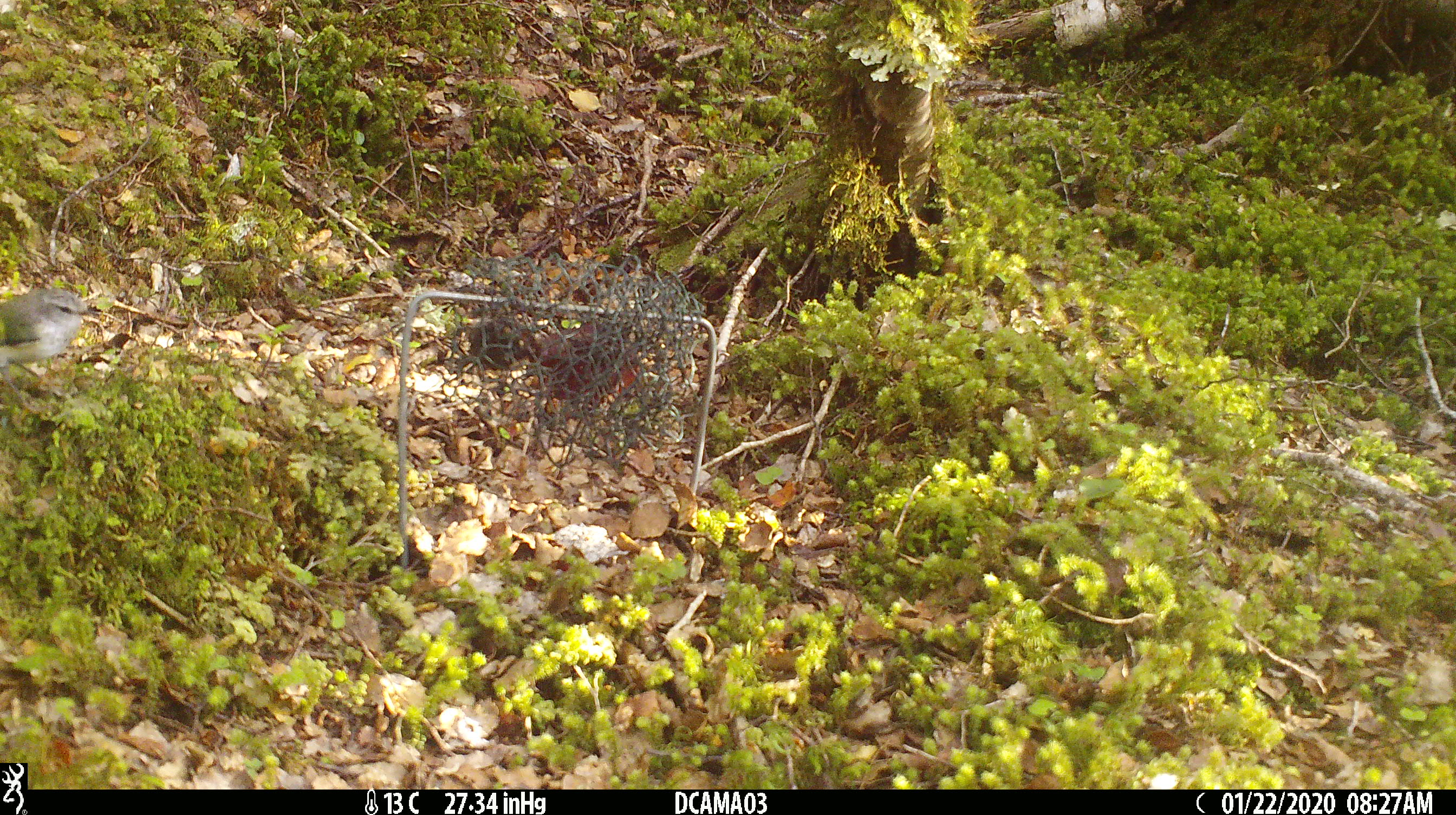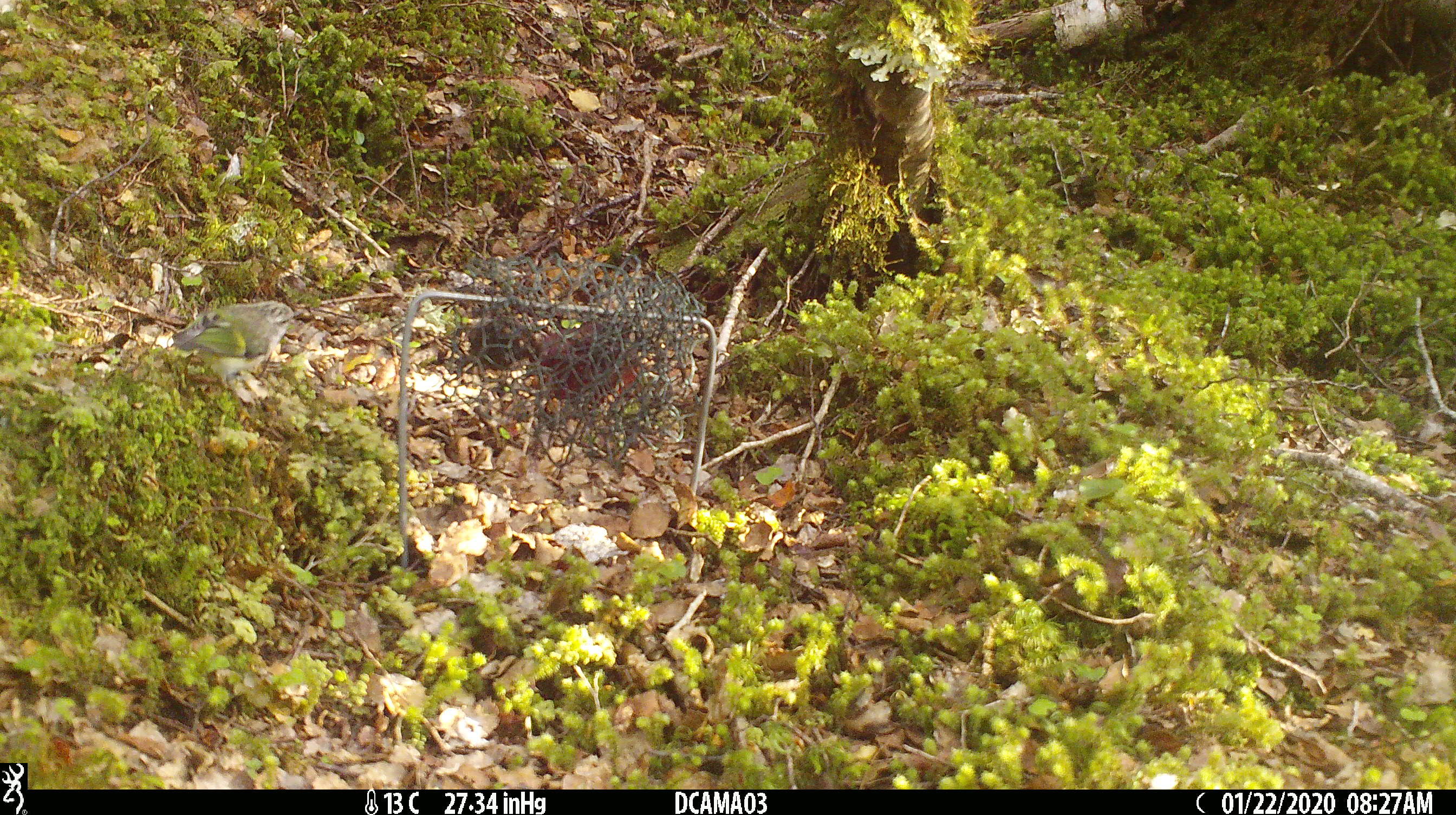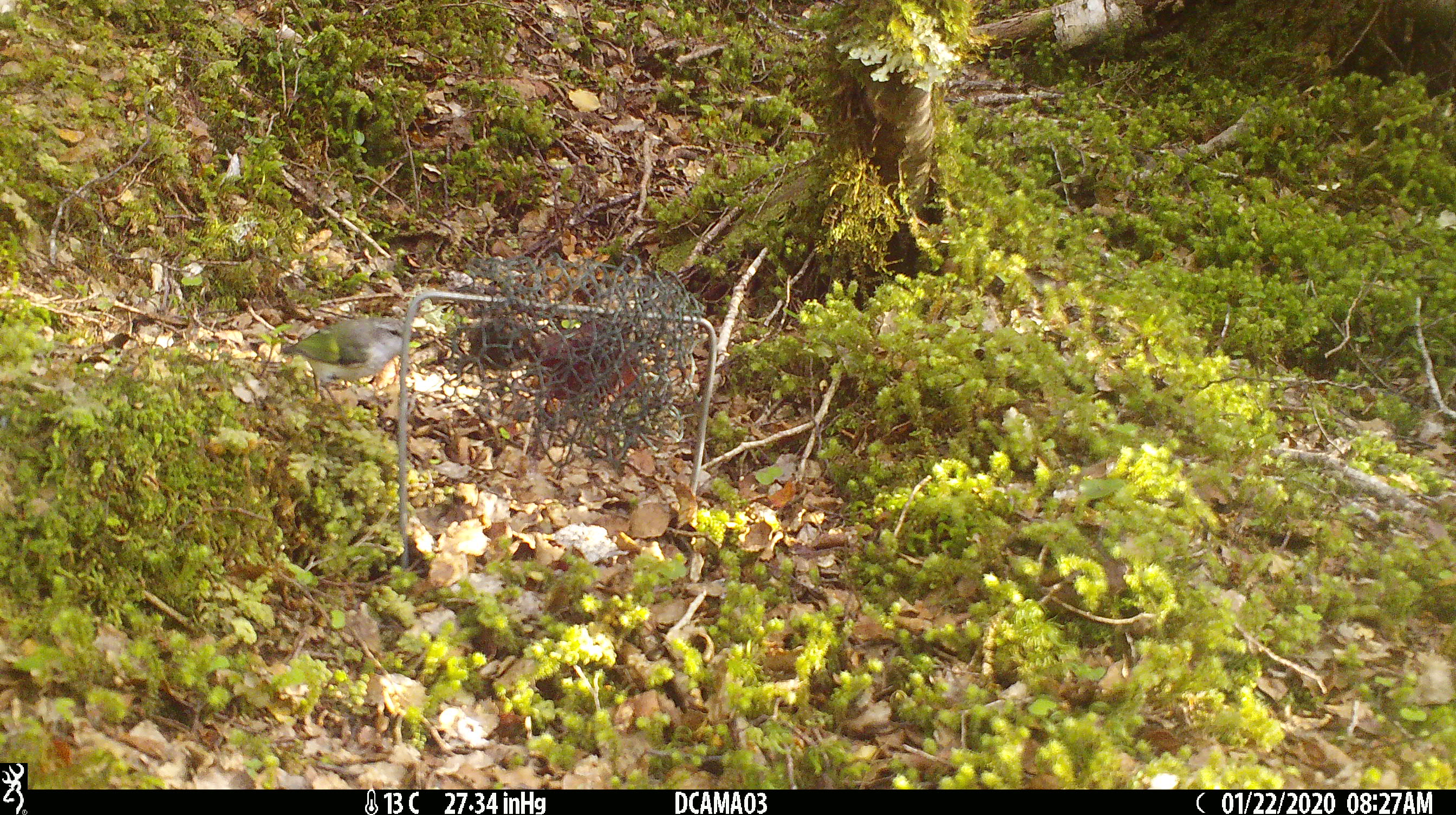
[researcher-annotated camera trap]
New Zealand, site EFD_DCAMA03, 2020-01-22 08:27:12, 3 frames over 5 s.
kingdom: Animalia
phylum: Chordata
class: Aves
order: Passeriformes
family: Acanthisittidae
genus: Acanthisitta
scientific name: Acanthisitta chloris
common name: rifleman